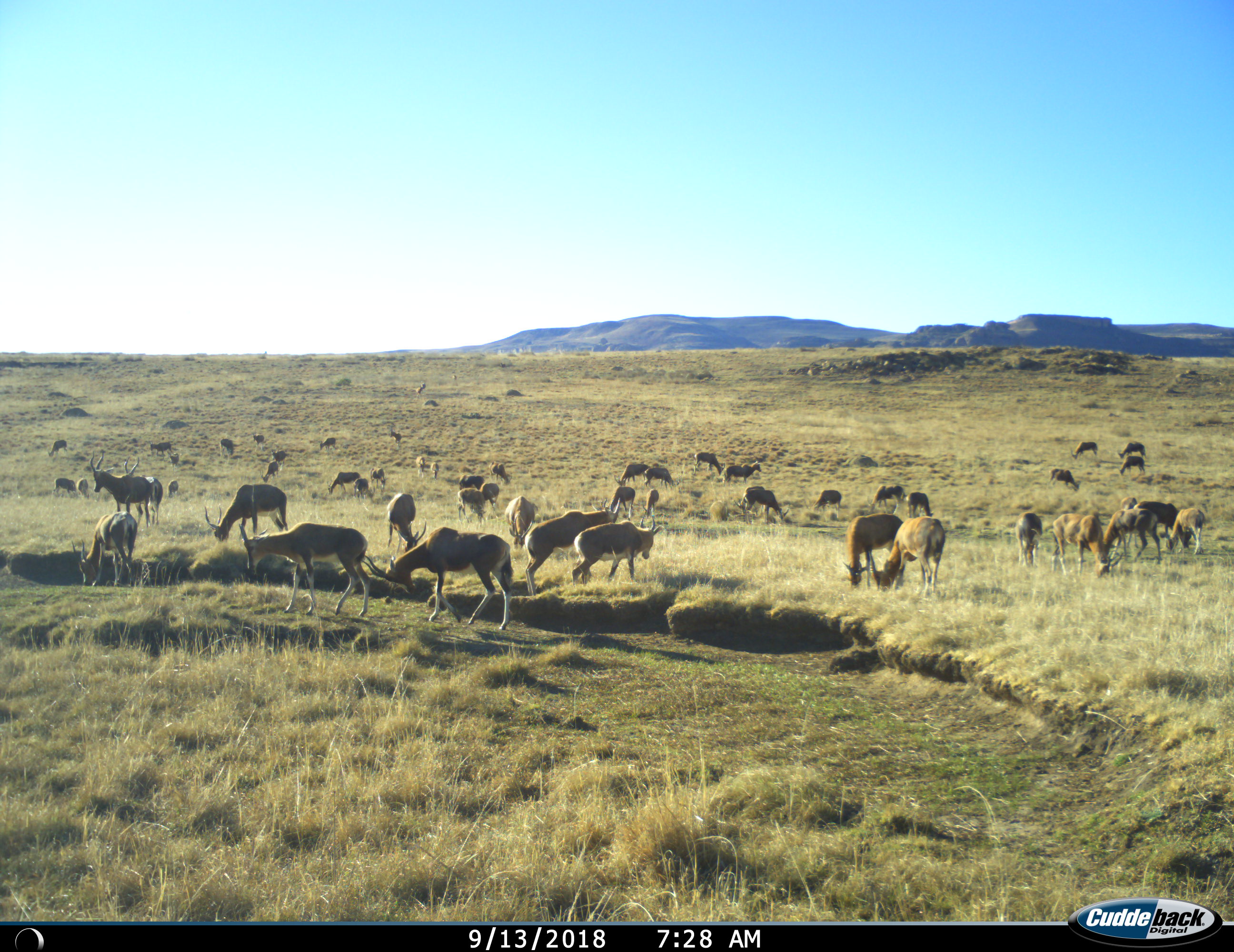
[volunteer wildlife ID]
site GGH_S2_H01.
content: unidentified animal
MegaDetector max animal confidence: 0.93